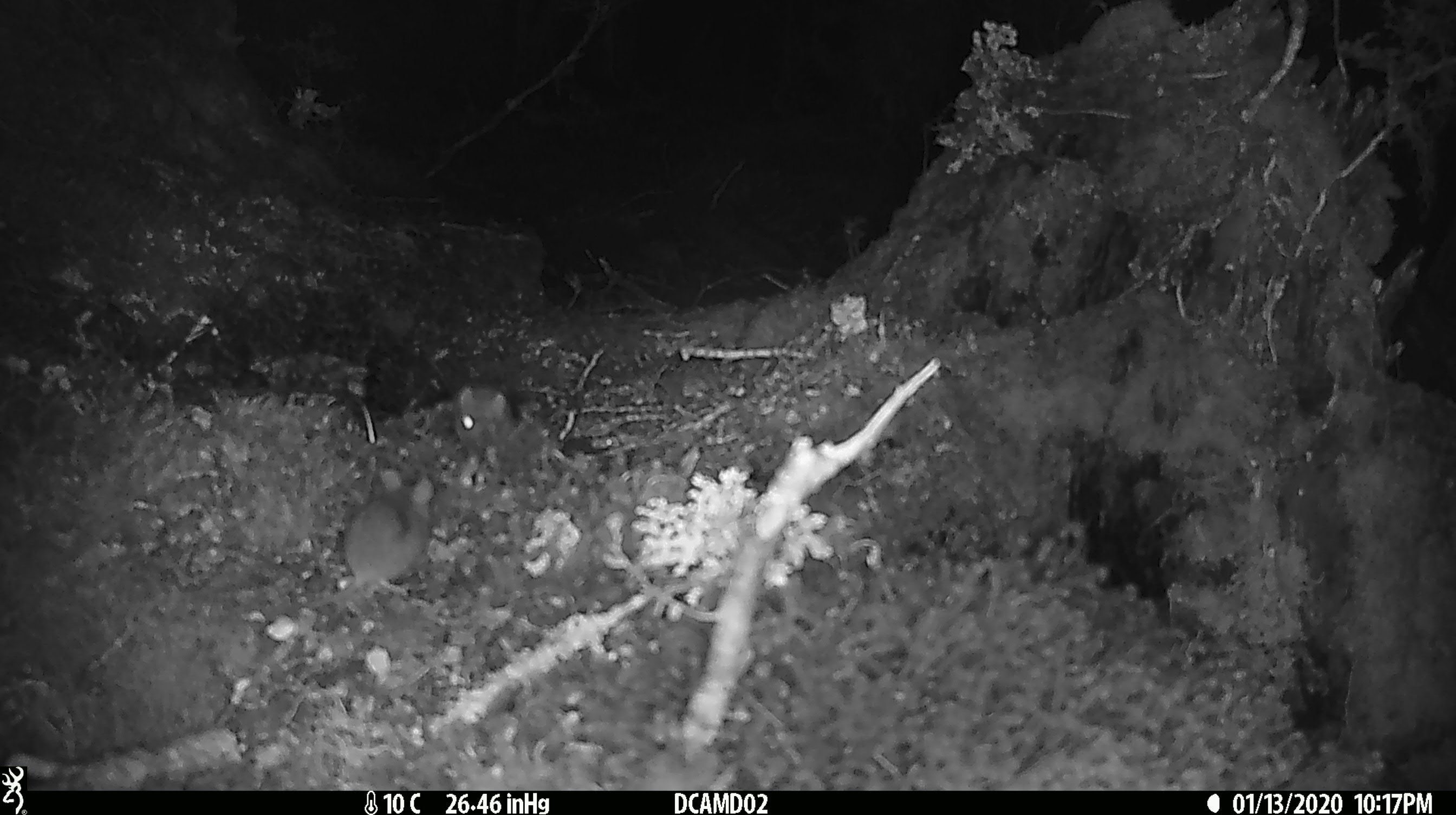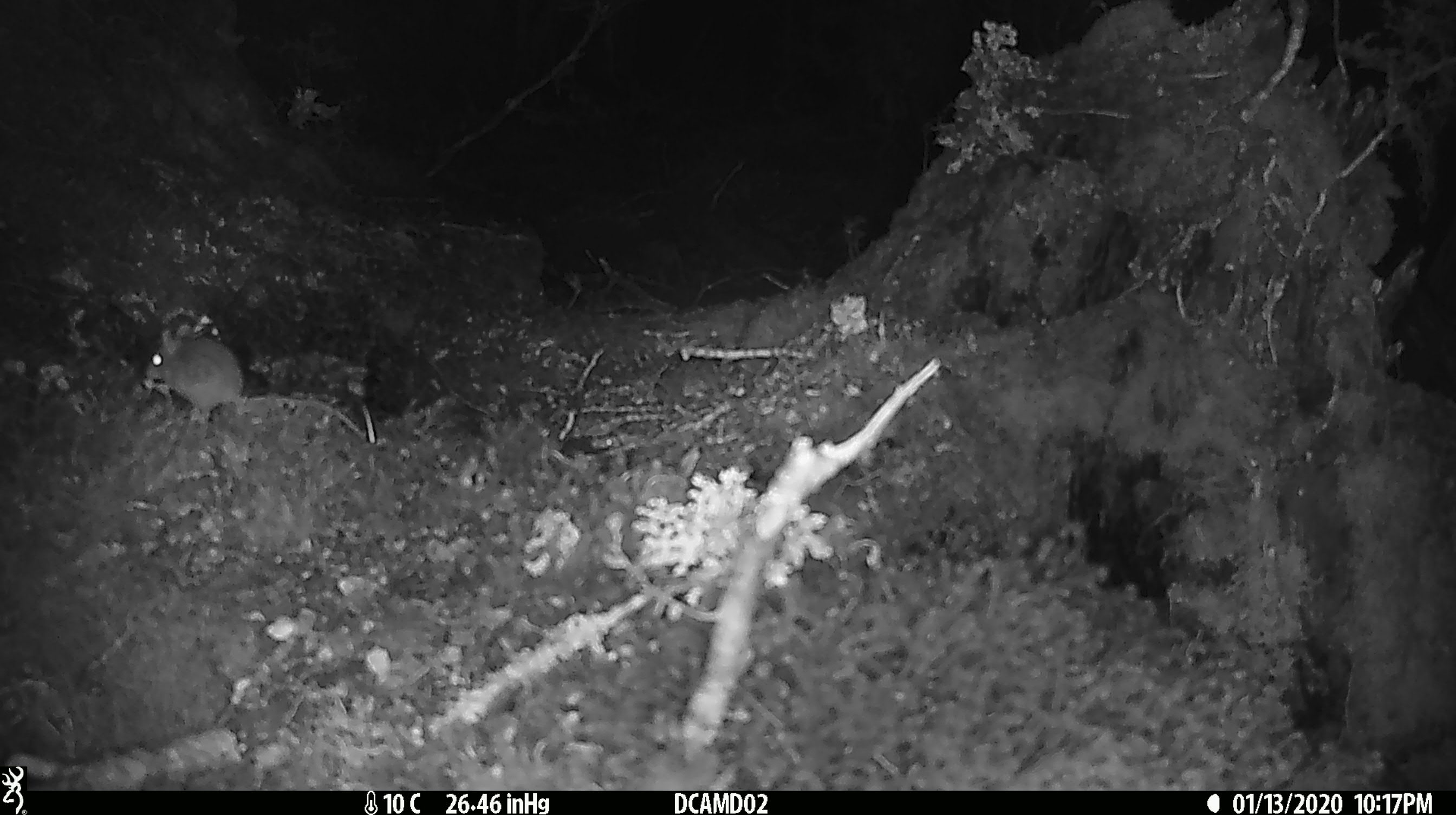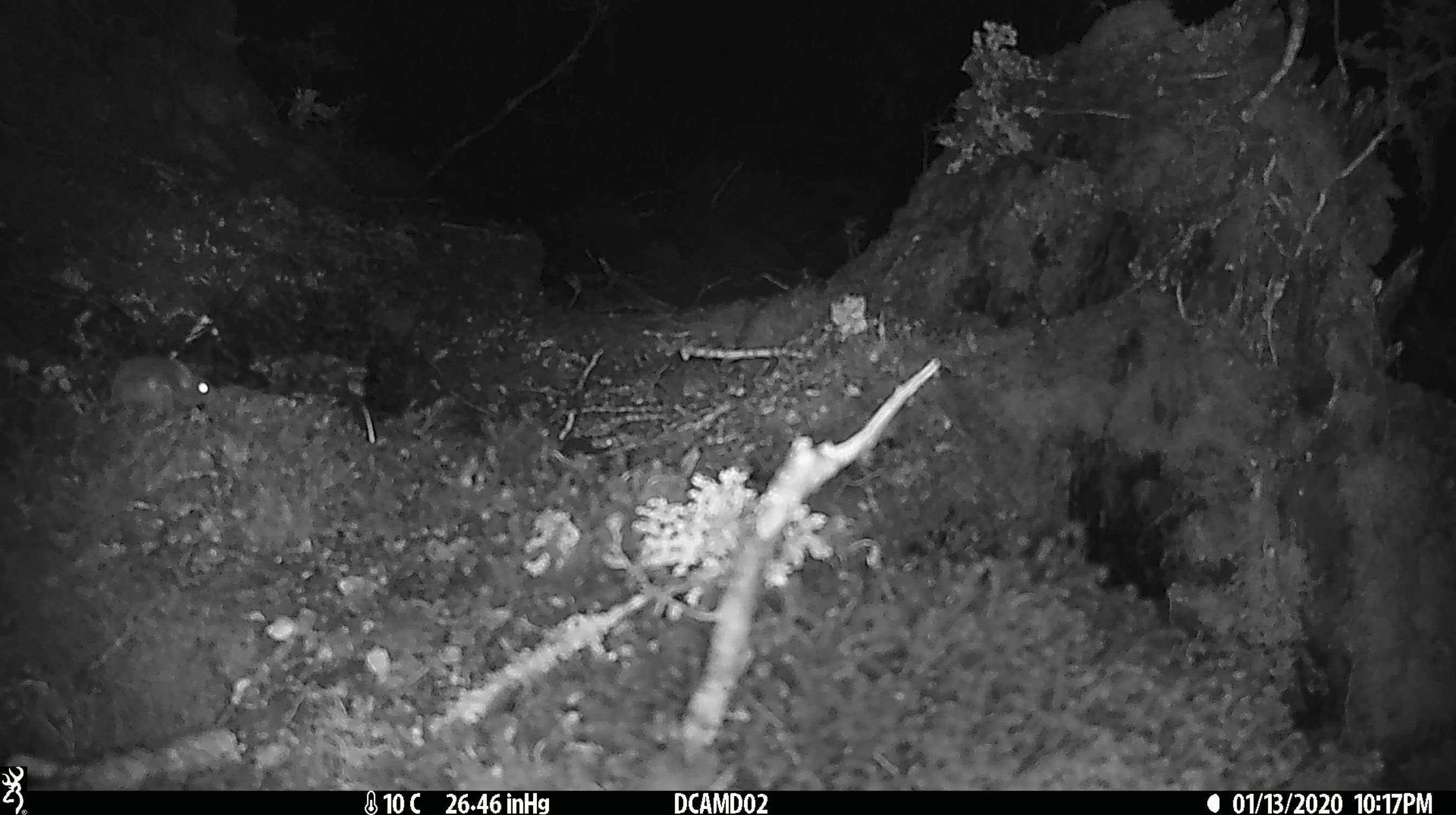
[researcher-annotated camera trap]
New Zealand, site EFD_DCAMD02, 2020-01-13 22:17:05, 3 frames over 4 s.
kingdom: Animalia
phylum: Chordata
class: Mammalia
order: Rodentia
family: Muridae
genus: Mus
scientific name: Mus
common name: mouse